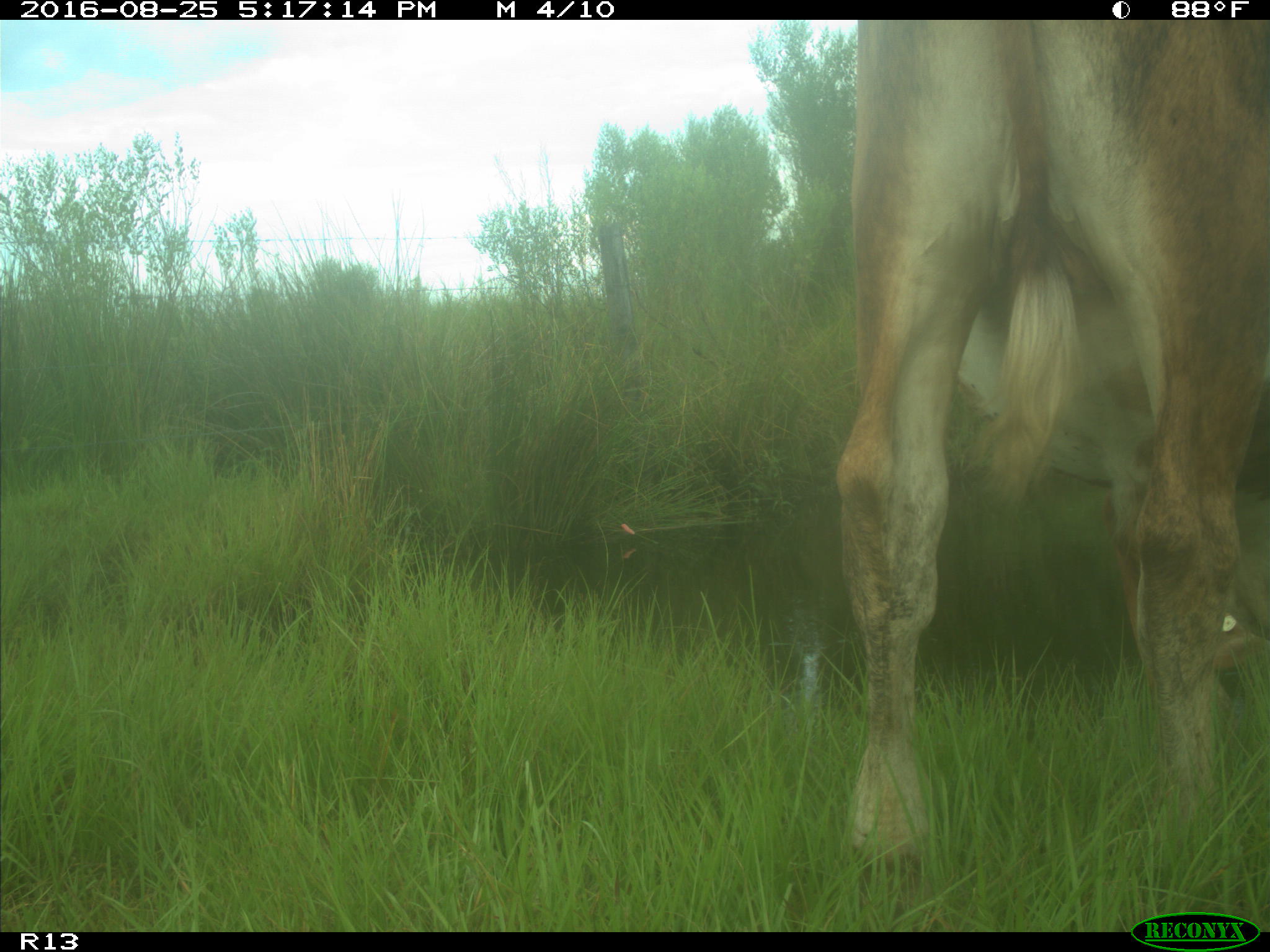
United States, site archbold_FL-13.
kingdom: Animalia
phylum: Chordata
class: Mammalia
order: Artiodactyla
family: Bovidae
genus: Bos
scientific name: Bos taurus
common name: domestic cow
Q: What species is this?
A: Bos taurus (domestic cow).